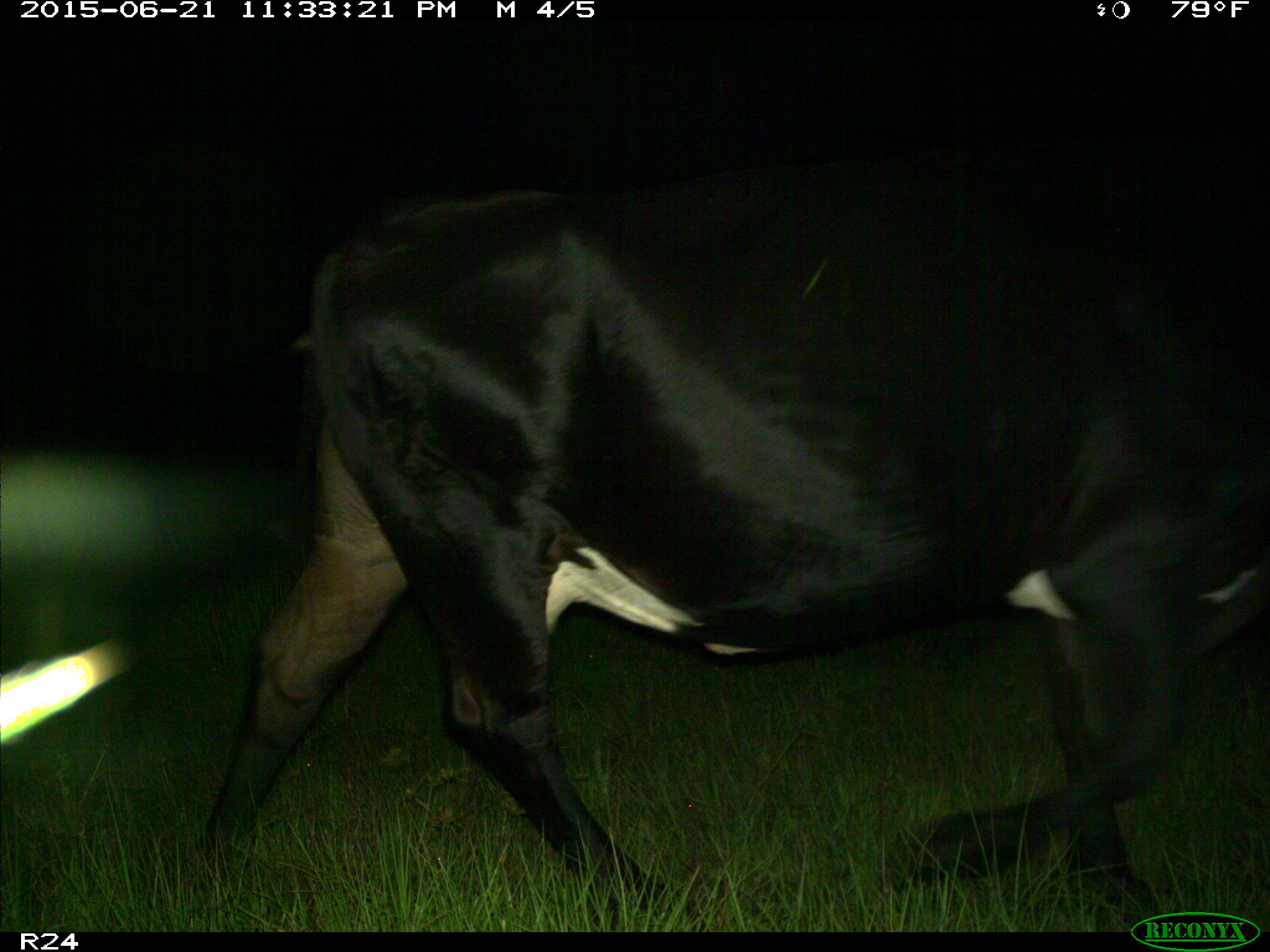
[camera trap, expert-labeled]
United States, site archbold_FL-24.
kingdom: Animalia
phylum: Chordata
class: Mammalia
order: Artiodactyla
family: Bovidae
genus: Bos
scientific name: Bos taurus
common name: domestic cow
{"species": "Bos taurus (domestic cow)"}